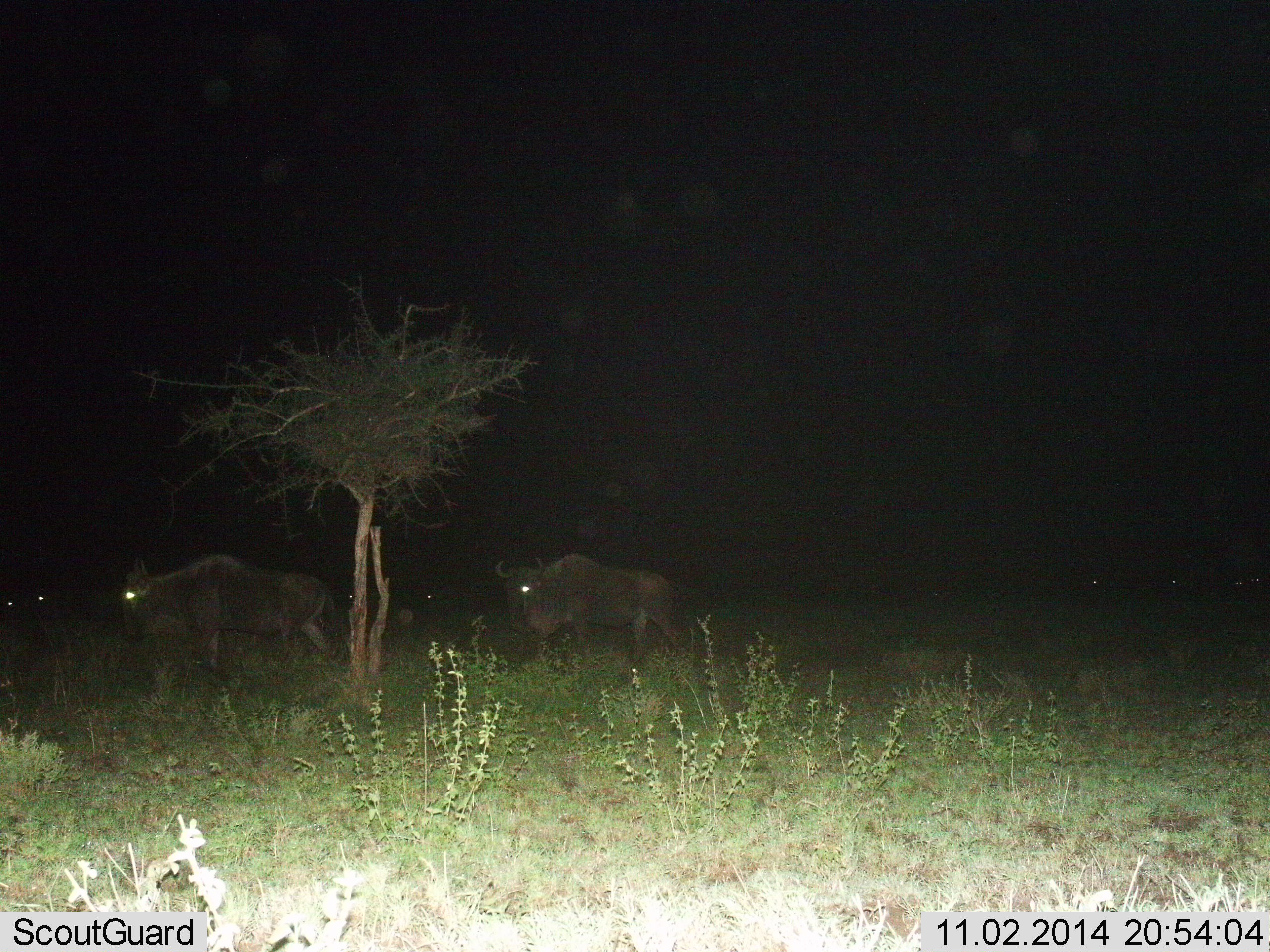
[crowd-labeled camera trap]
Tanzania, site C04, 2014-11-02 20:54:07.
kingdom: Animalia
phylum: Chordata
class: Mammalia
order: Artiodactyla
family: Bovidae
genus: Connochaetes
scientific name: Connochaetes taurinus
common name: blue wildebeest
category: wildebeest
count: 3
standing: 50%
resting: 0%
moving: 50%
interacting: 0%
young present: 0%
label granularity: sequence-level